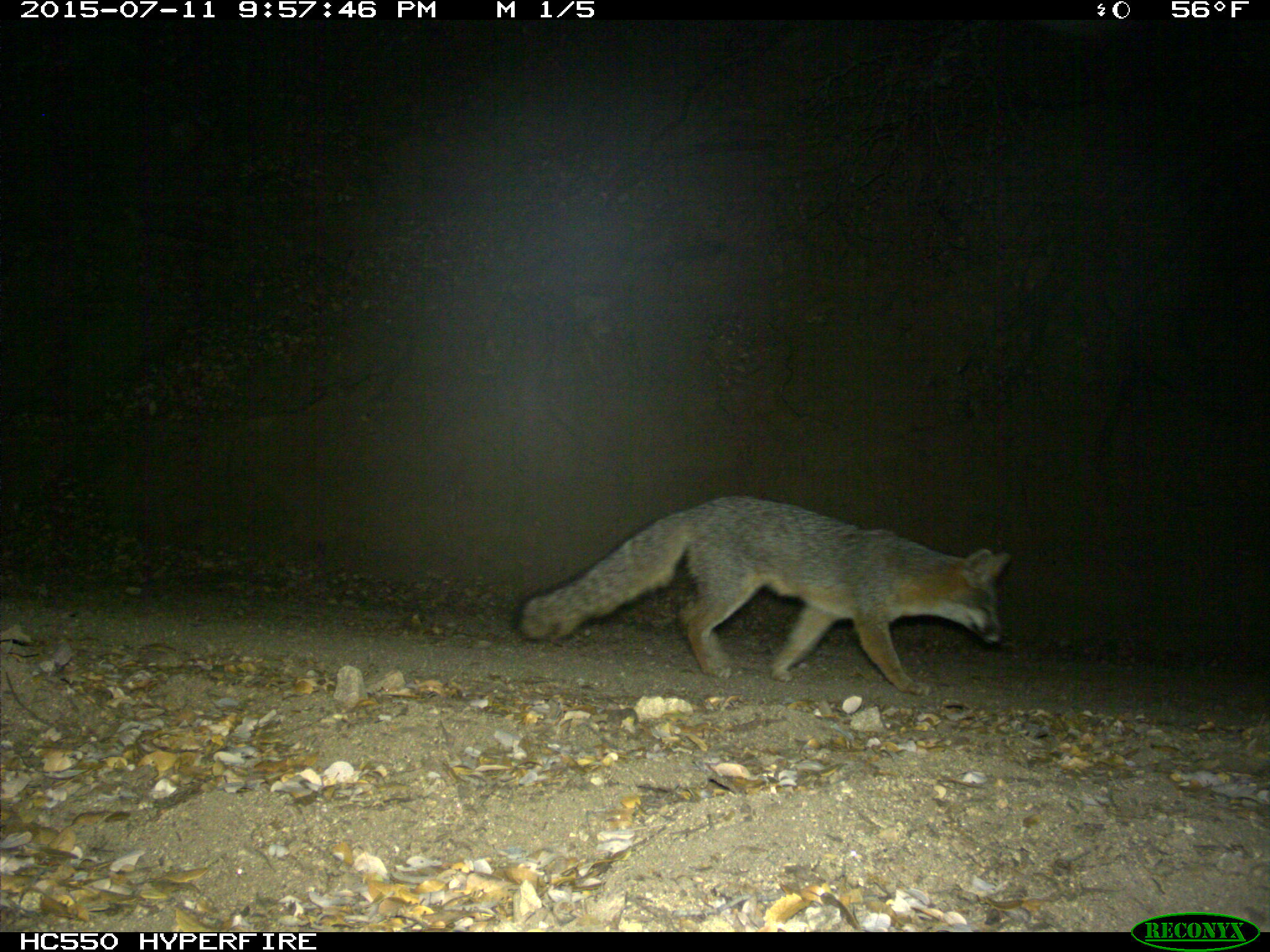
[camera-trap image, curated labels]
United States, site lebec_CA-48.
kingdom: Animalia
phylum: Chordata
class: Mammalia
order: Carnivora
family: Canidae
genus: Urocyon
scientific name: Urocyon cinereoargenteus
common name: gray fox